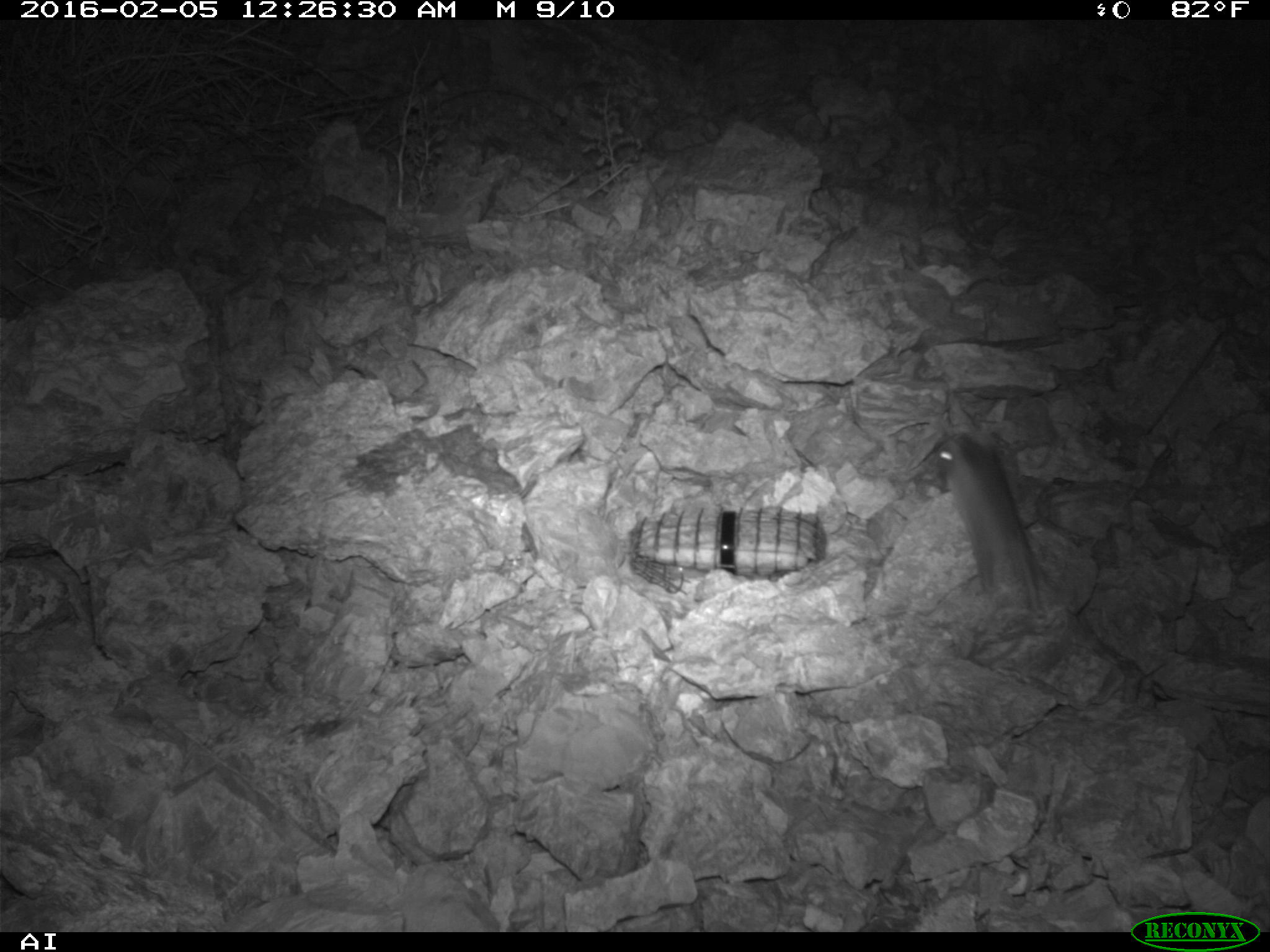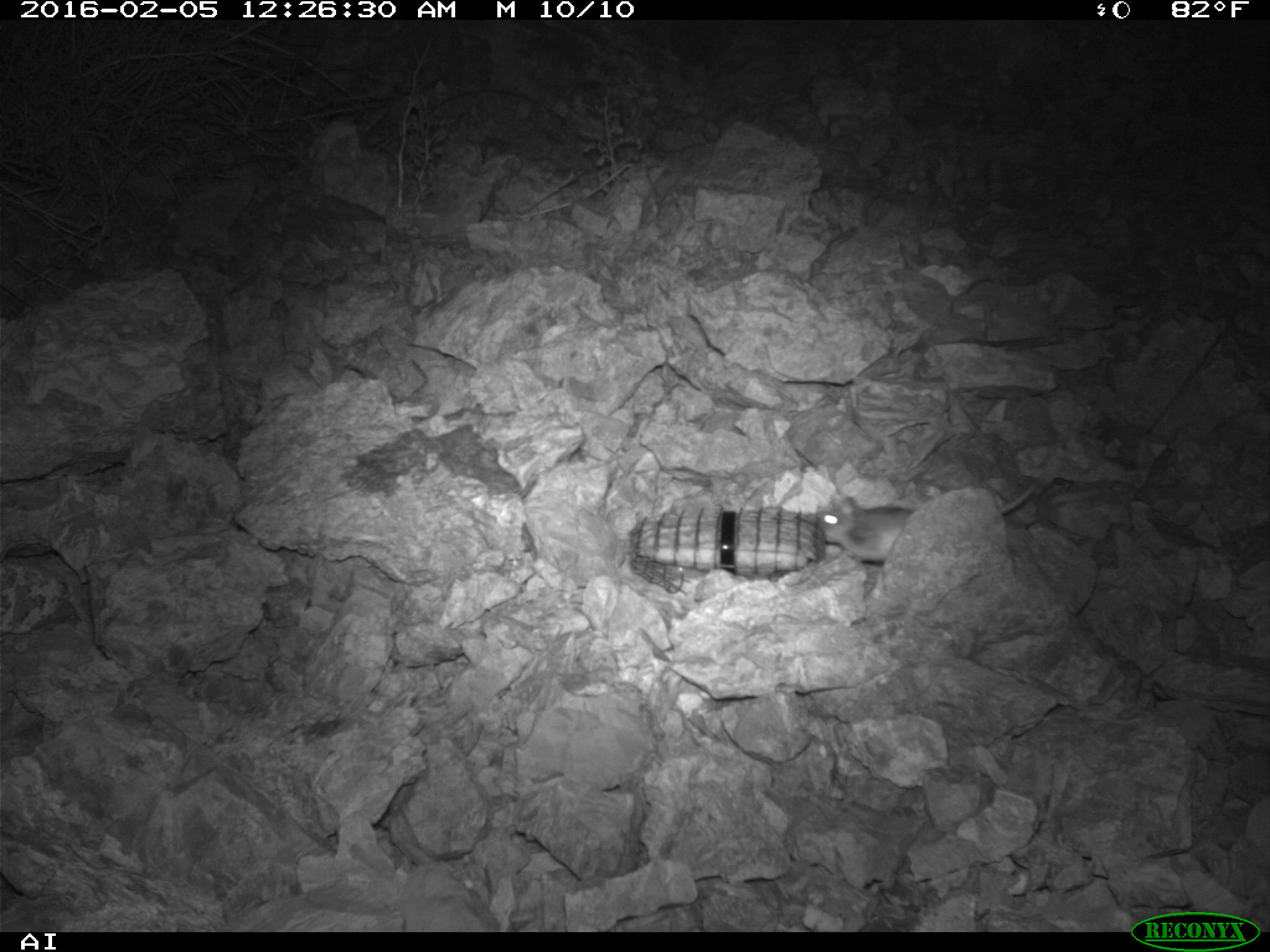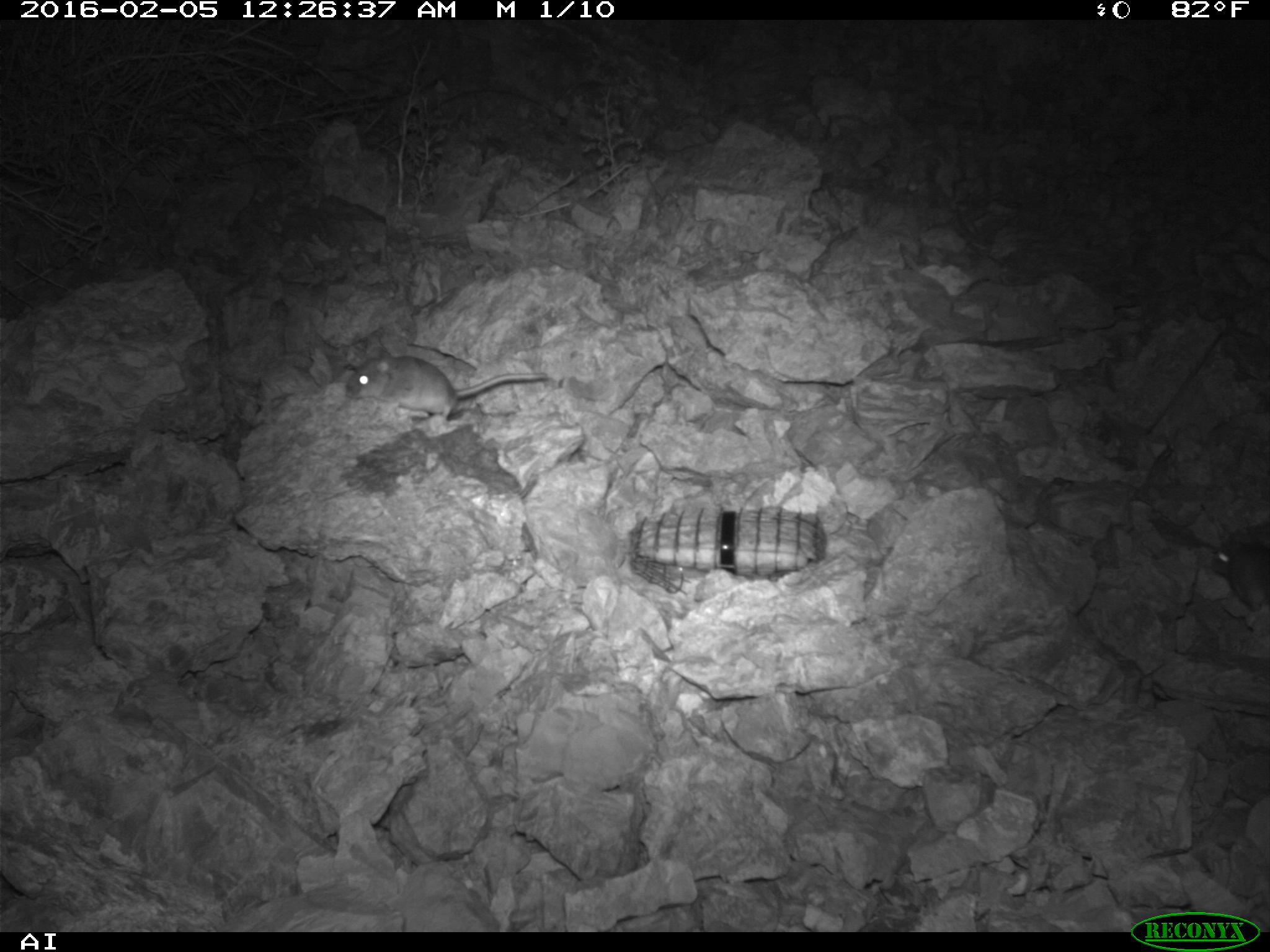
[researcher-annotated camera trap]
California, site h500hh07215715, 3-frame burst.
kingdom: Animalia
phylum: Chordata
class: Mammalia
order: Rodentia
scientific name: Rodentia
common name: rodent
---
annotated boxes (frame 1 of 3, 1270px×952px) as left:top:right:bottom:
rodent: 935:433:1054:614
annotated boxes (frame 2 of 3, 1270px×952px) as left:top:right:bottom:
rodent: 819:481:1038:563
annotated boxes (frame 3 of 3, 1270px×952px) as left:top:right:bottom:
rodent: 344:353:549:419; 1213:519:1269:609